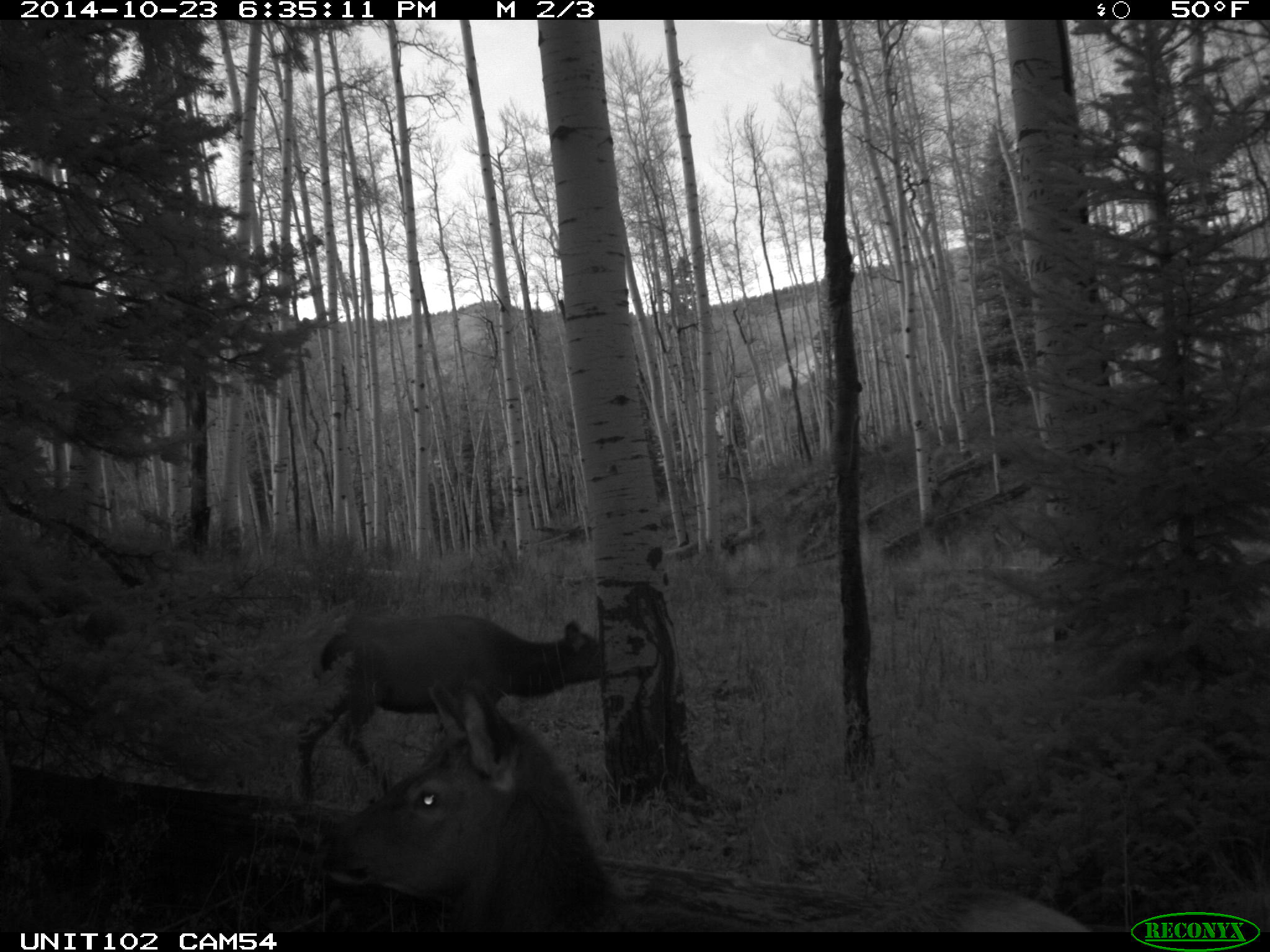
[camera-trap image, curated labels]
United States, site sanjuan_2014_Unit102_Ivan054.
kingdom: Animalia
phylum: Chordata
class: Mammalia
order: Artiodactyla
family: Cervidae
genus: Cervus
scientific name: Cervus elaphus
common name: red deer